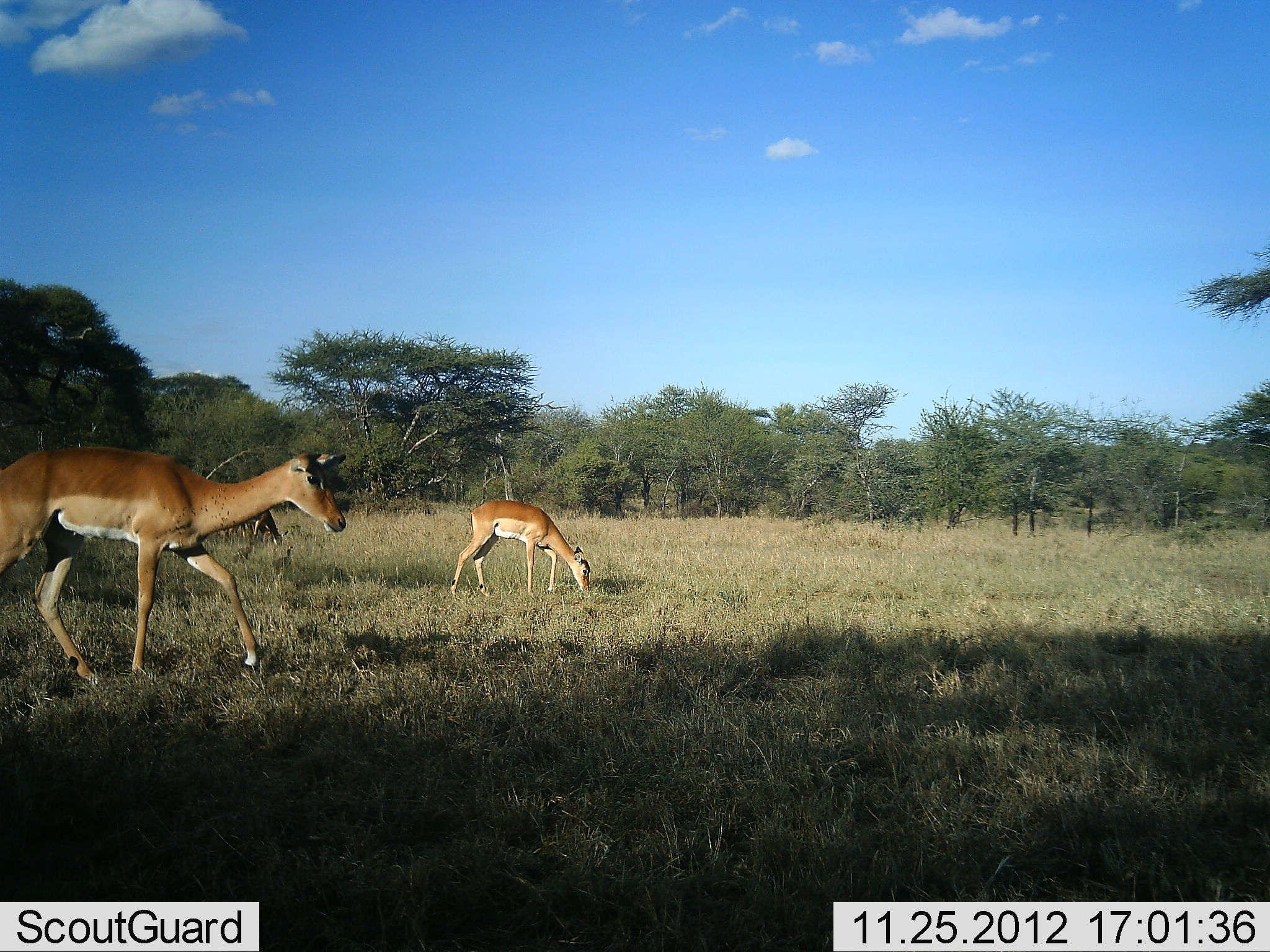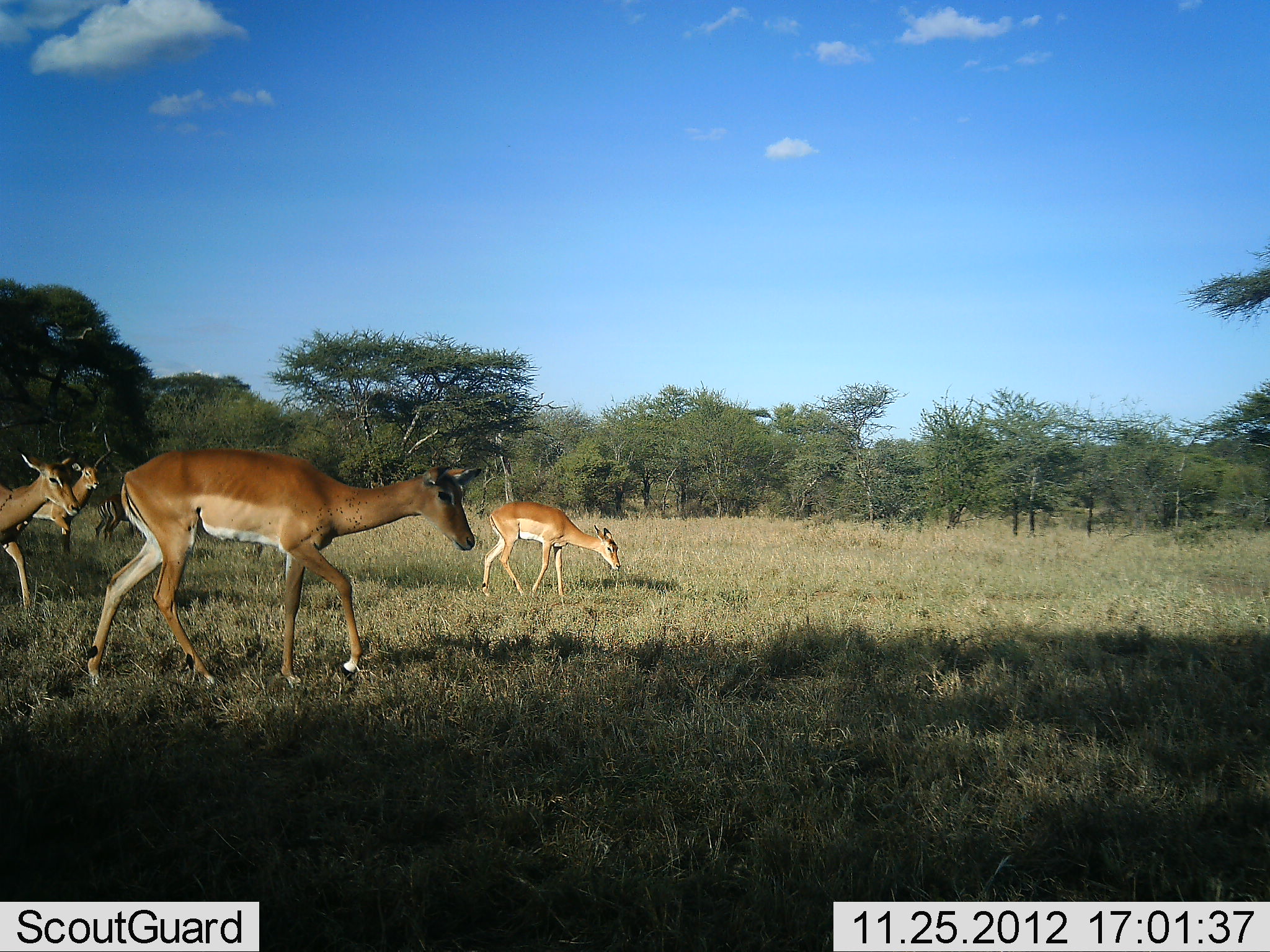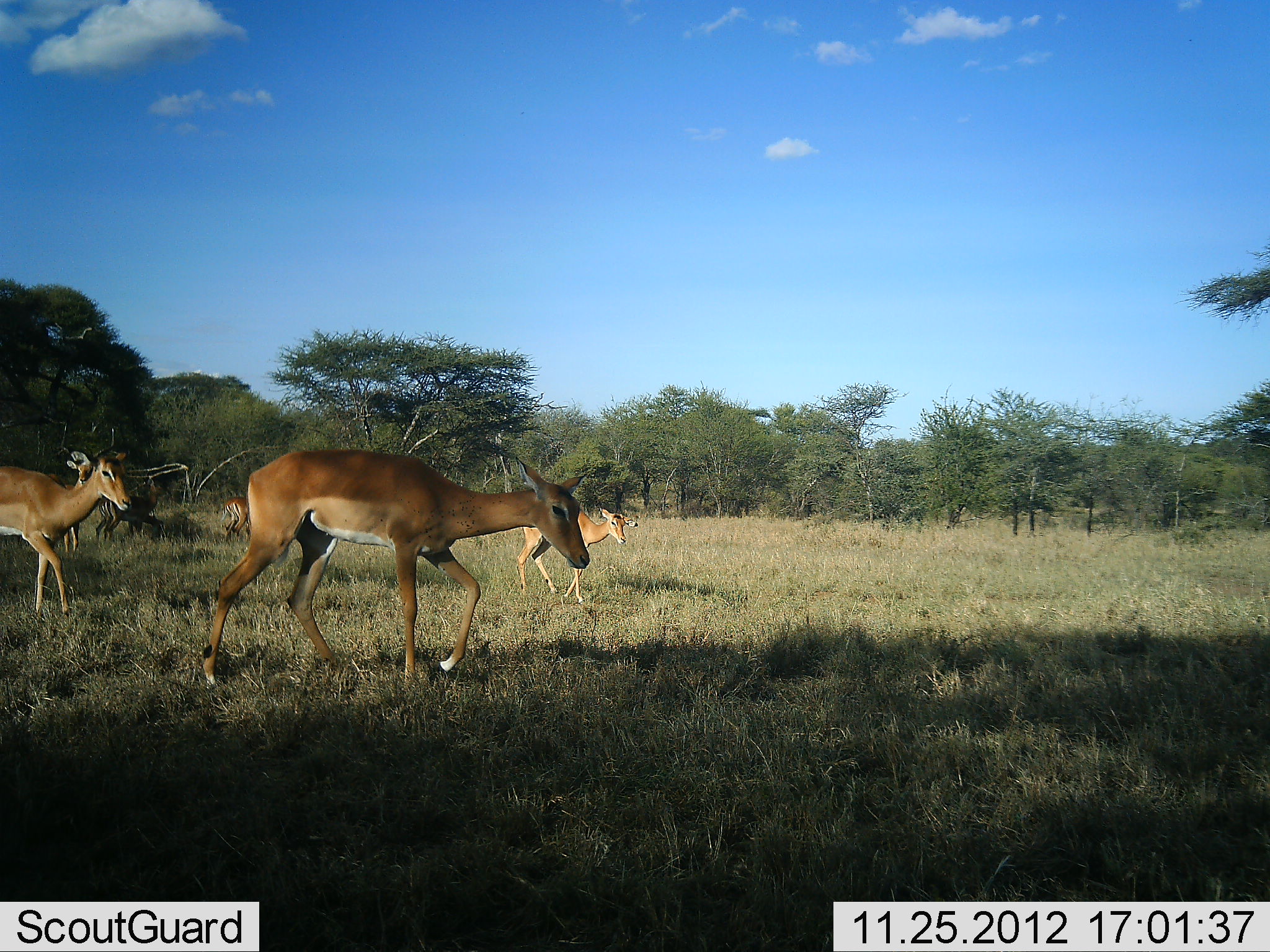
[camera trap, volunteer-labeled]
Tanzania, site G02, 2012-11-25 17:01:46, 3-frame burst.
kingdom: Animalia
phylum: Chordata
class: Mammalia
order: Artiodactyla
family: Bovidae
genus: Aepyceros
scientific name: Aepyceros melampus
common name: impala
Impala (Aepyceros melampus), count 4. Behavior (volunteer vote fractions): standing 7%, resting 0%, moving 100%, interacting 0%. Young present (vote fraction): 0%. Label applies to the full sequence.